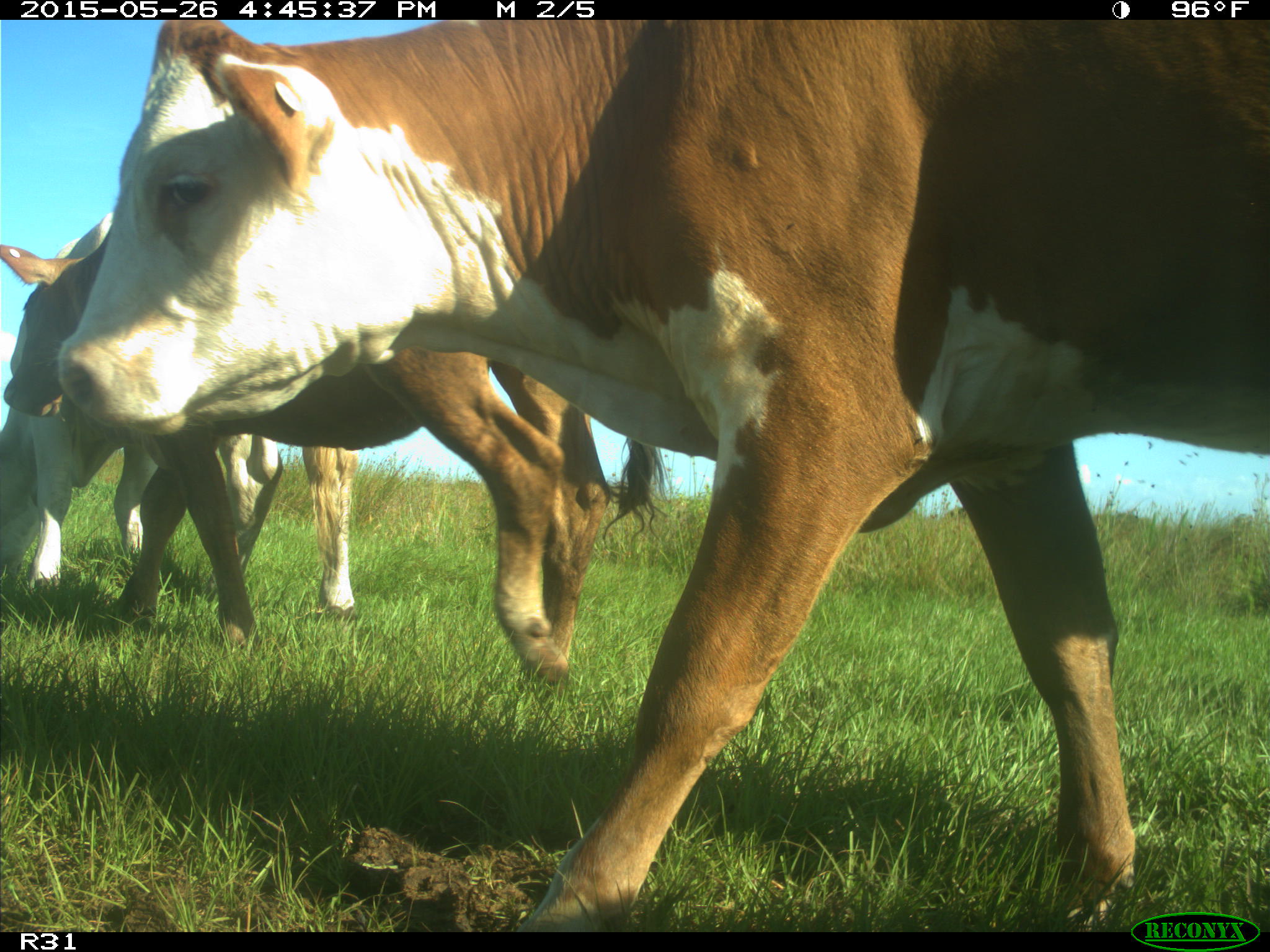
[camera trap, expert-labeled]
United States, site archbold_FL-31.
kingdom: Animalia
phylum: Chordata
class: Mammalia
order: Artiodactyla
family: Bovidae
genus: Bos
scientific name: Bos taurus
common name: domestic cow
Bos taurus (domestic cow).